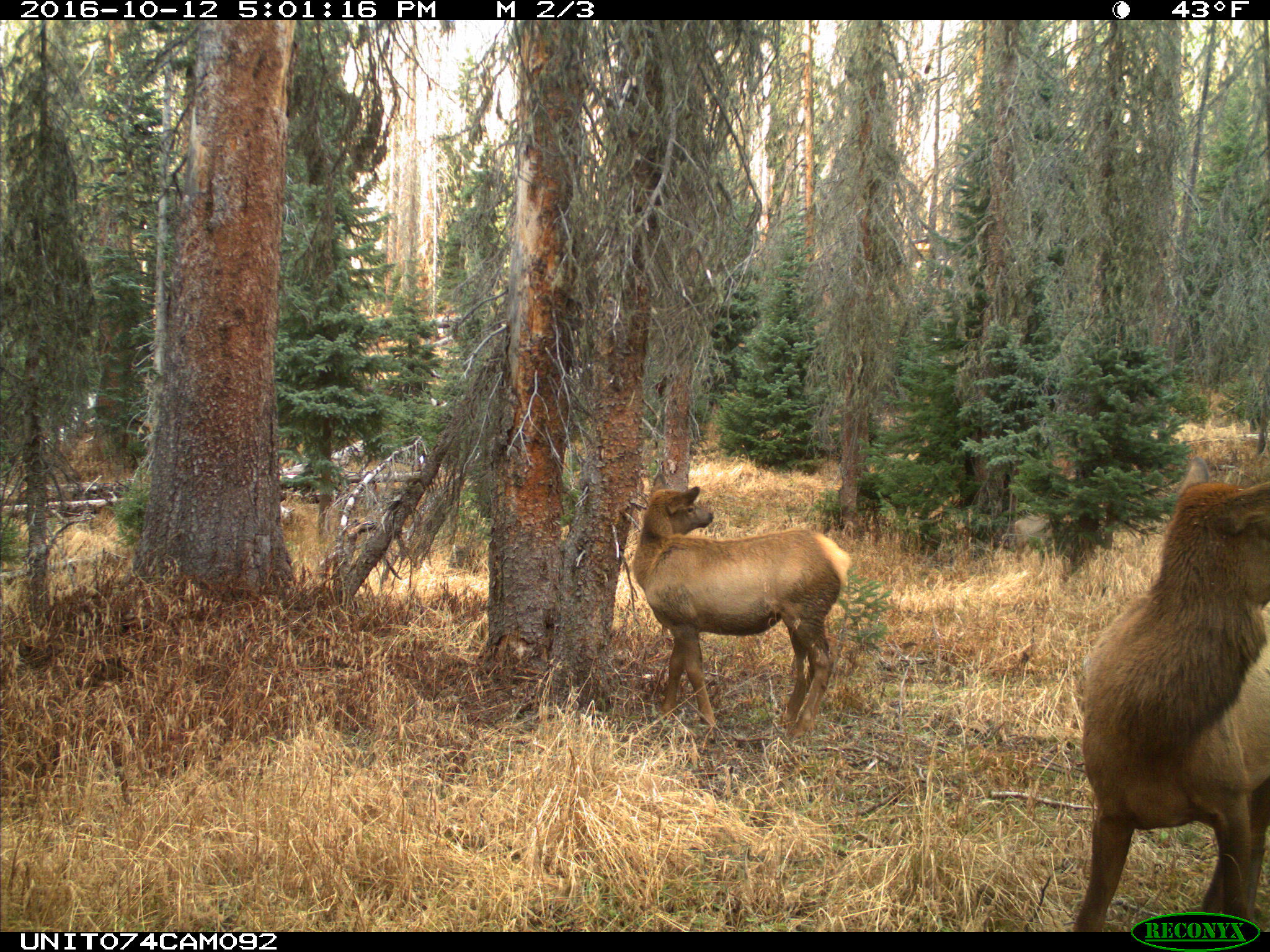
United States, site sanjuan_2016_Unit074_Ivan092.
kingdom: Animalia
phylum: Chordata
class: Mammalia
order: Artiodactyla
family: Cervidae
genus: Odocoileus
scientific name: Odocoileus hemionus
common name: mule deer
Odocoileus hemionus (mule deer).